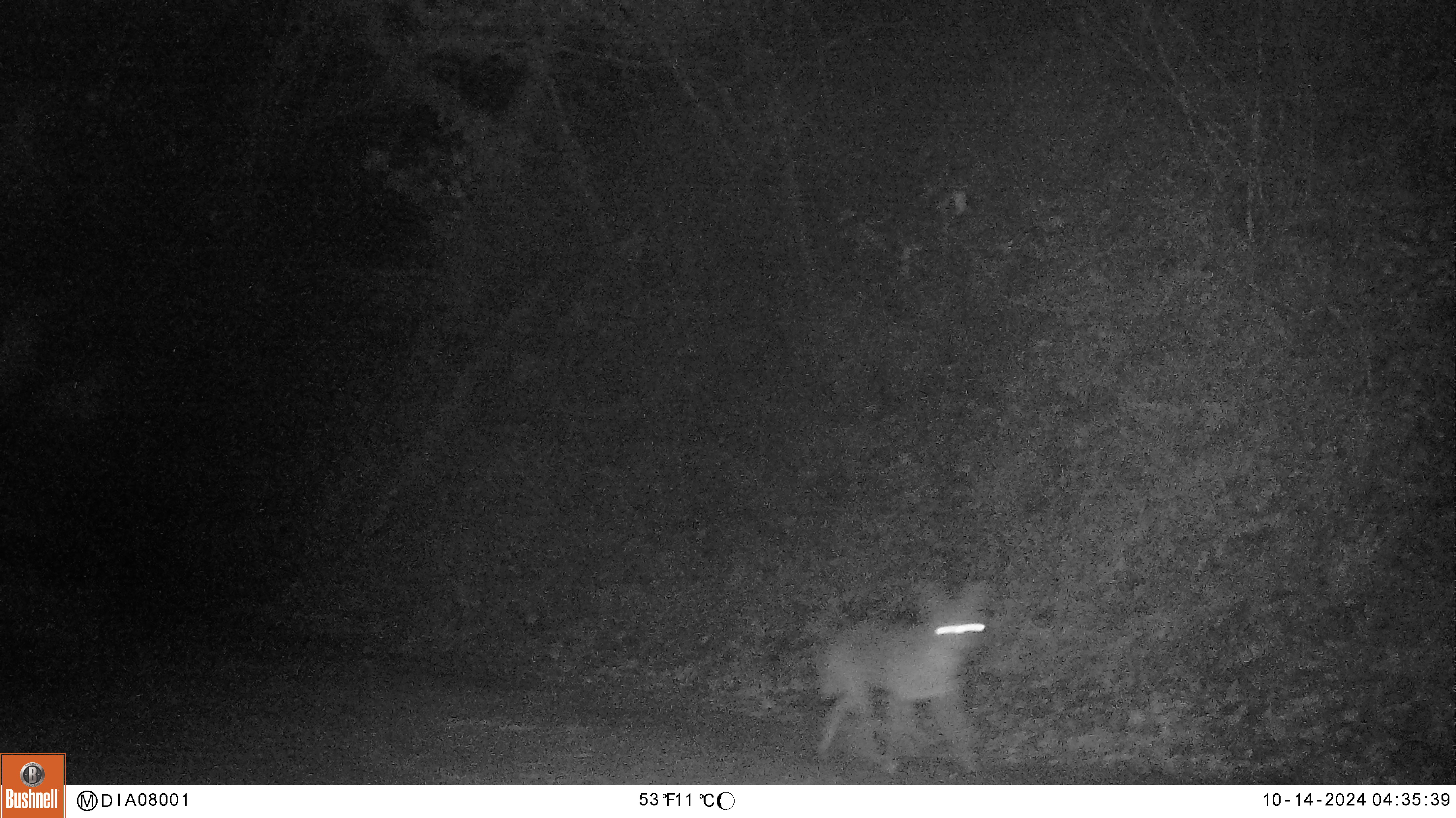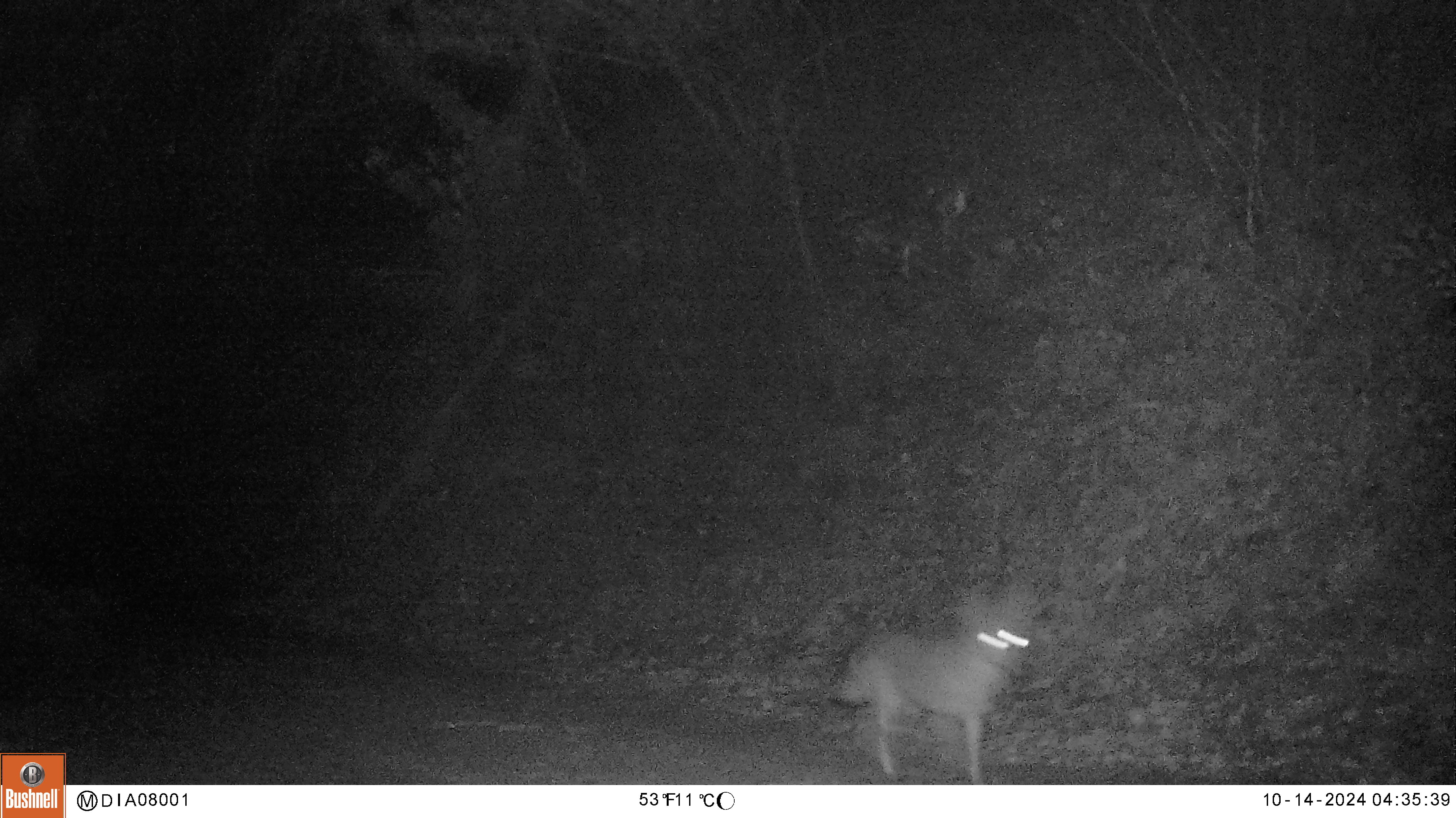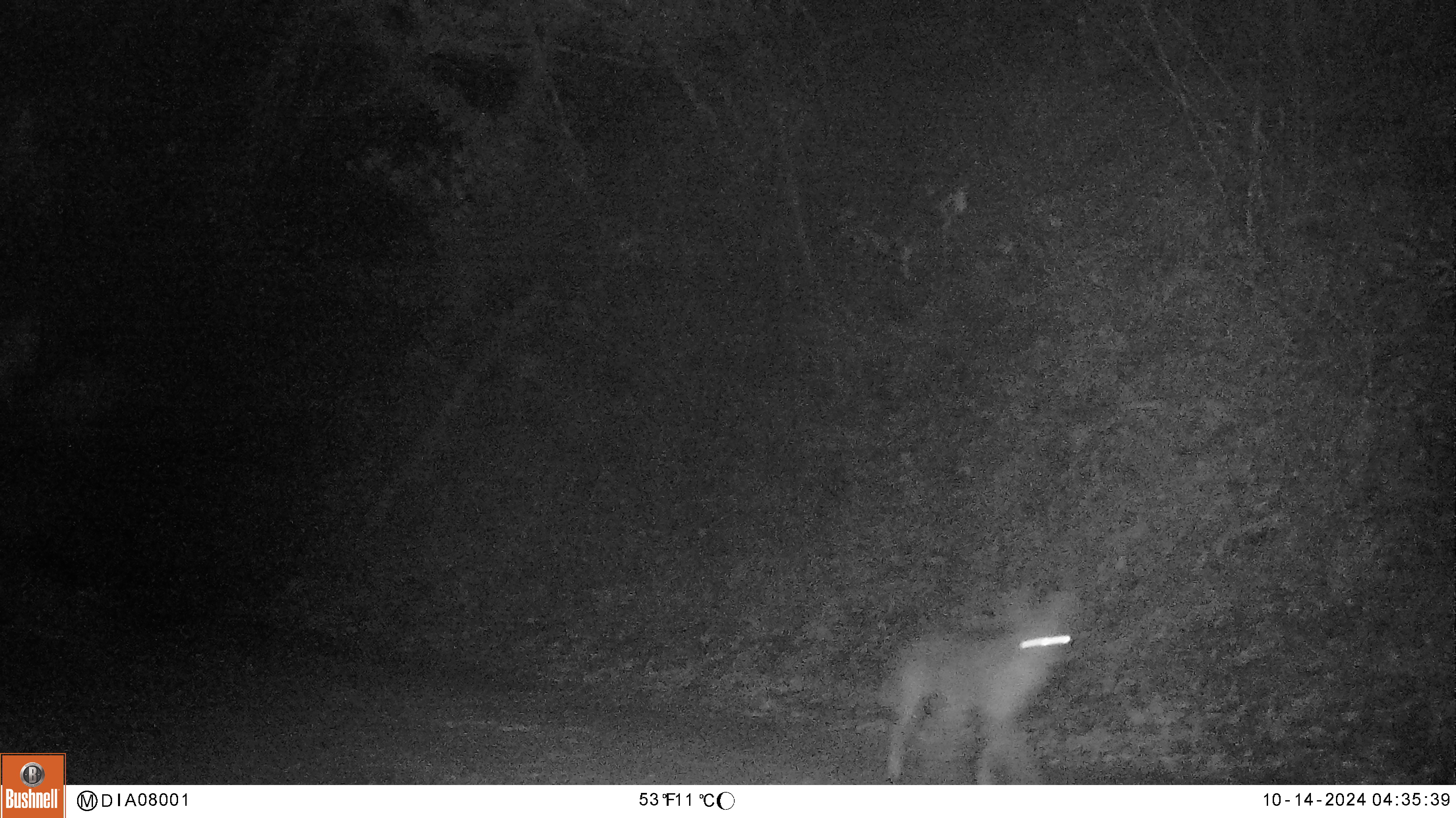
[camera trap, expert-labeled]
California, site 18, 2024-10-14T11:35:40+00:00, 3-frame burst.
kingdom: Animalia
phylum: Chordata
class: Mammalia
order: Carnivora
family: Canidae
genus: Canis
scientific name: Canis latrans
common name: coyote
Coyote (Canis latrans).